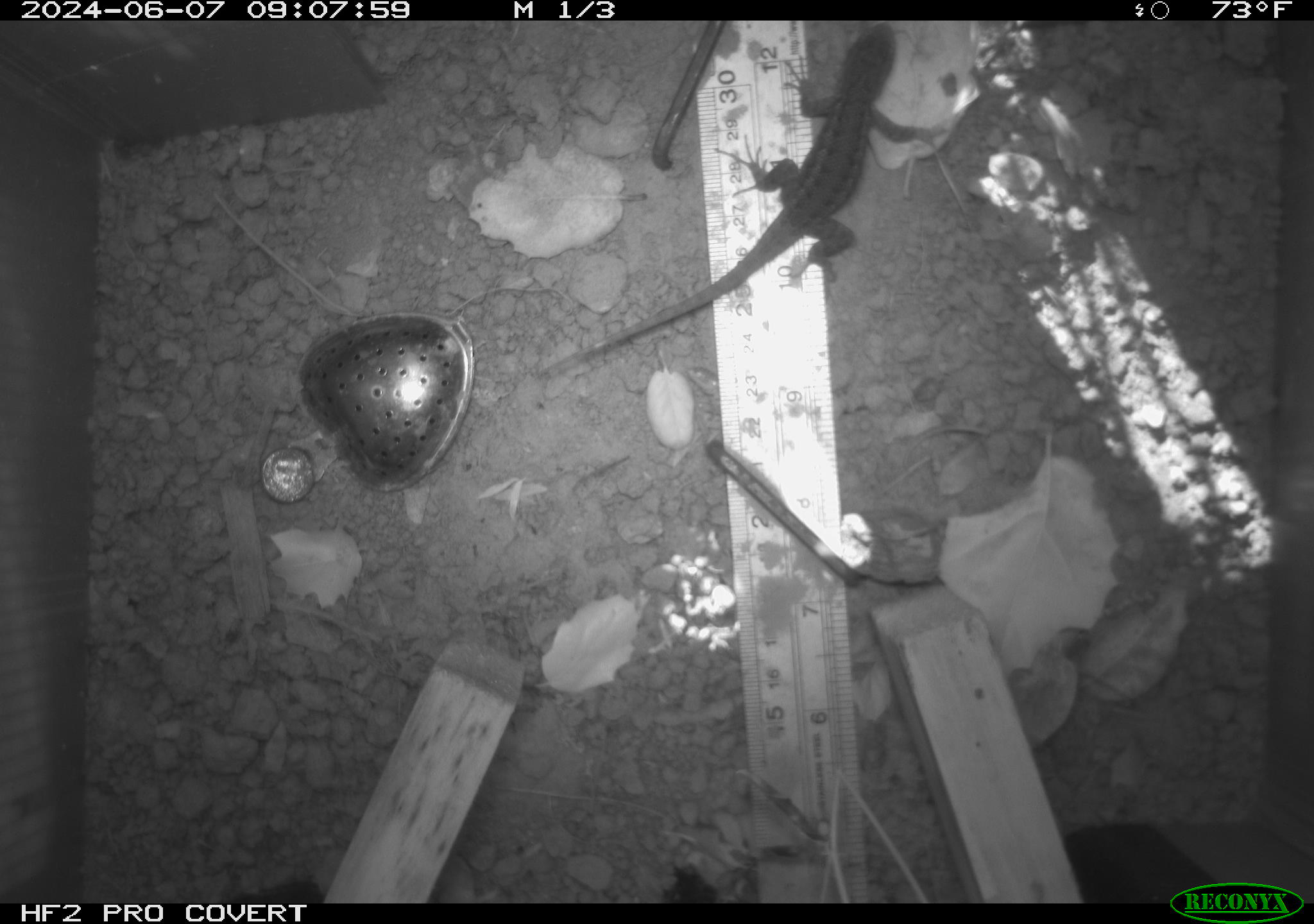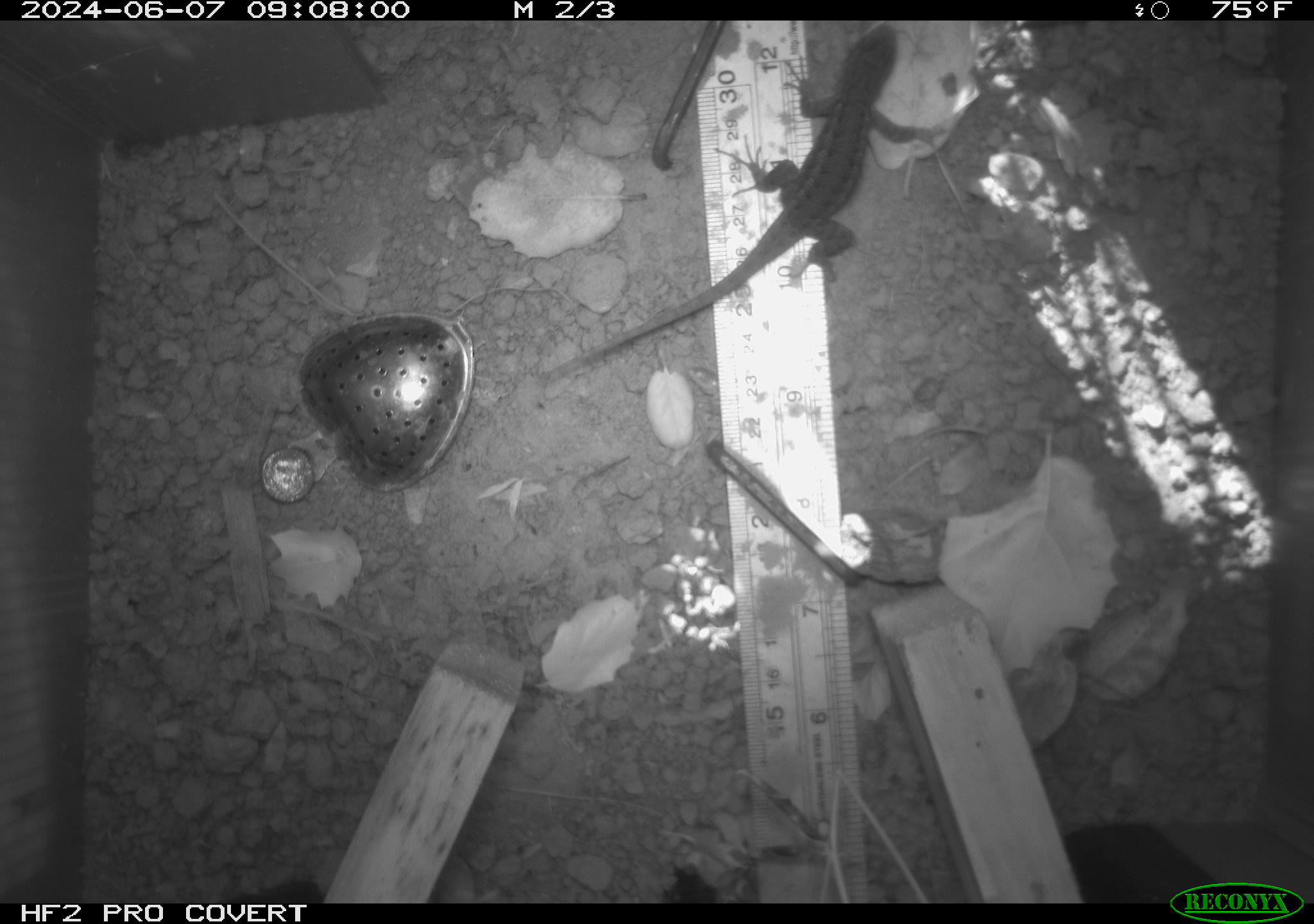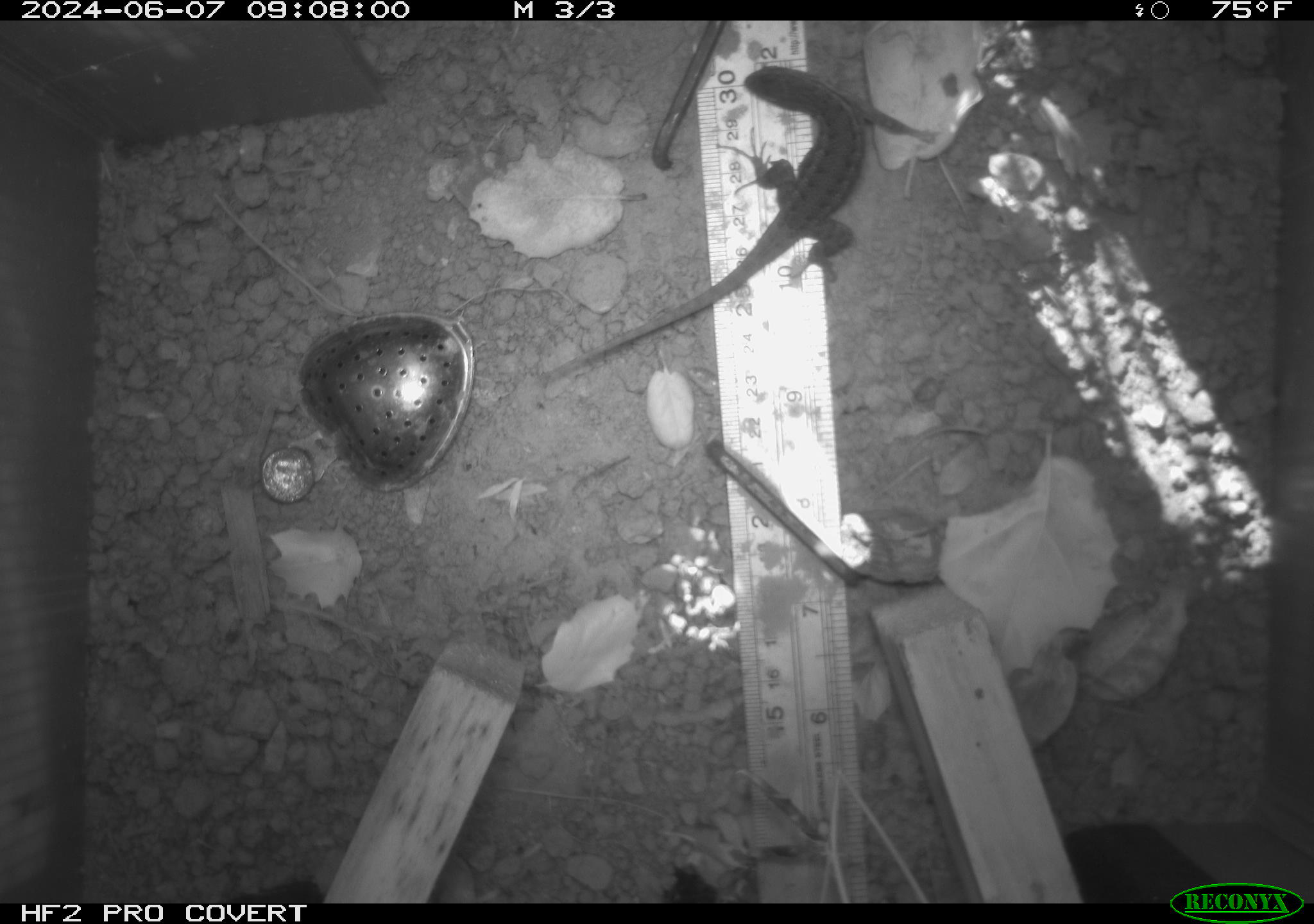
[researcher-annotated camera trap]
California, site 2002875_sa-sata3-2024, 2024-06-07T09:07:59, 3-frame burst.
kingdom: Animalia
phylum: Chordata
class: Reptilia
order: Squamata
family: Phrynosomatidae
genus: Sceloporus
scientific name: Sceloporus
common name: spiny lizards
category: sceloporus species